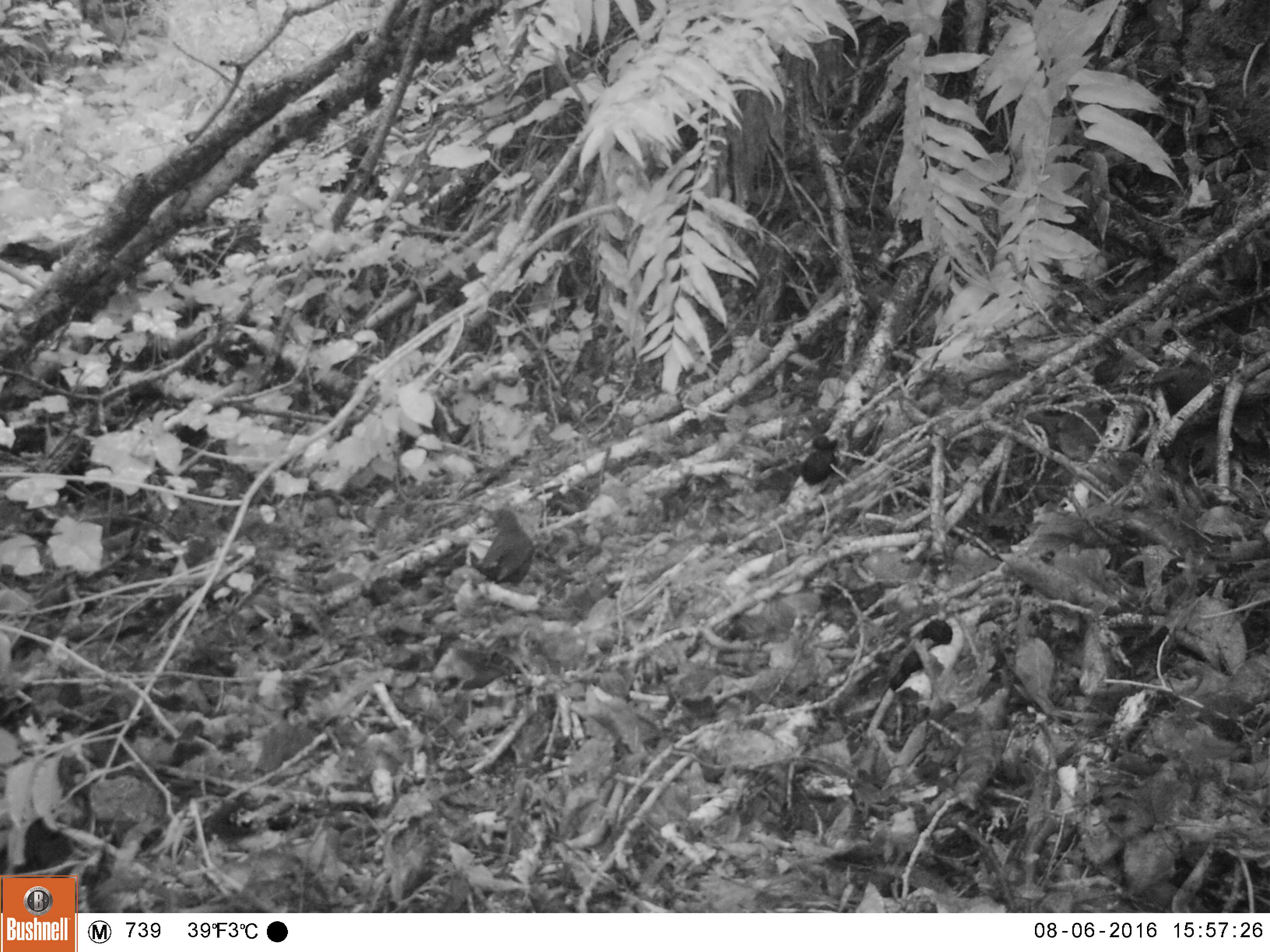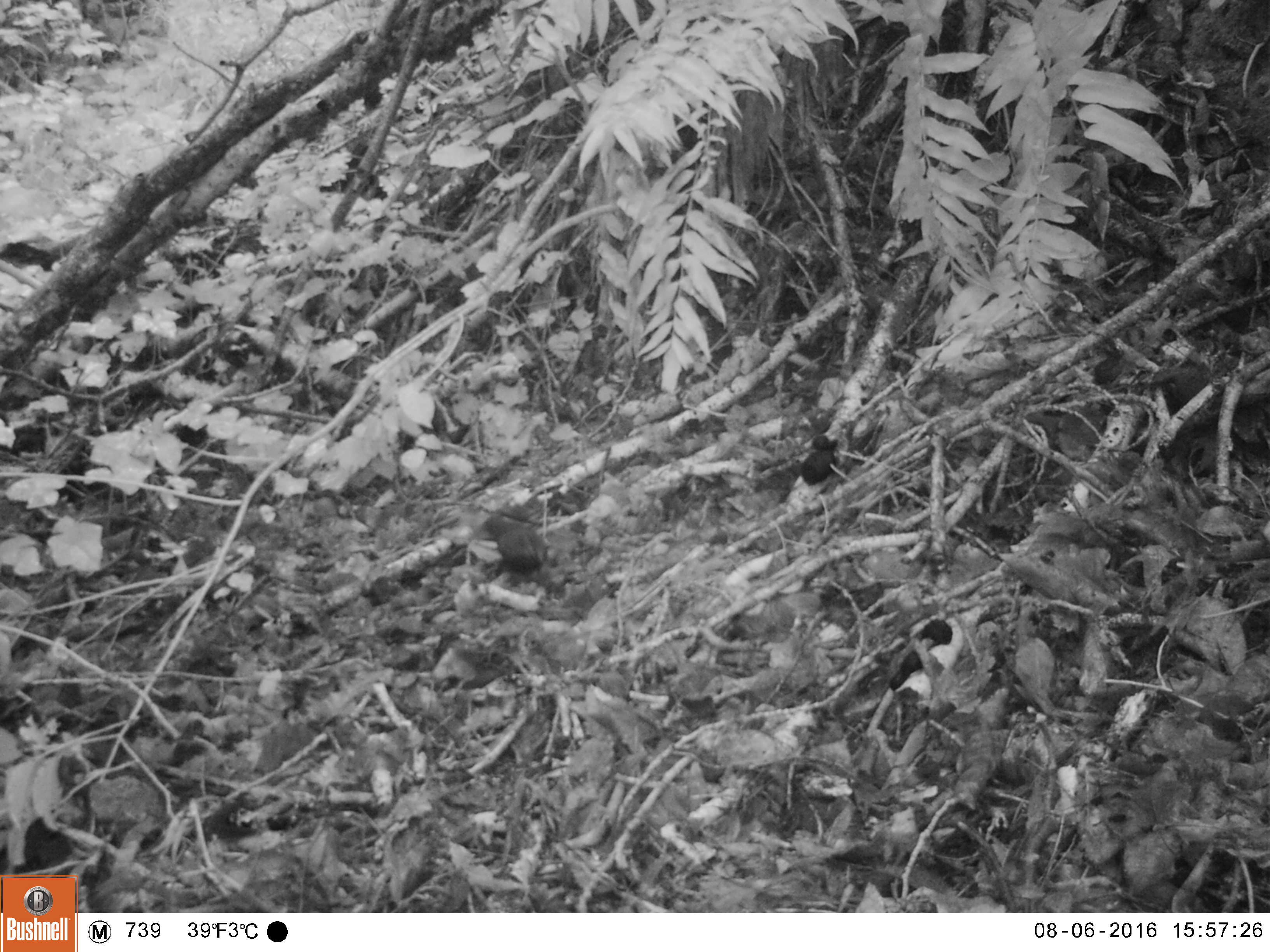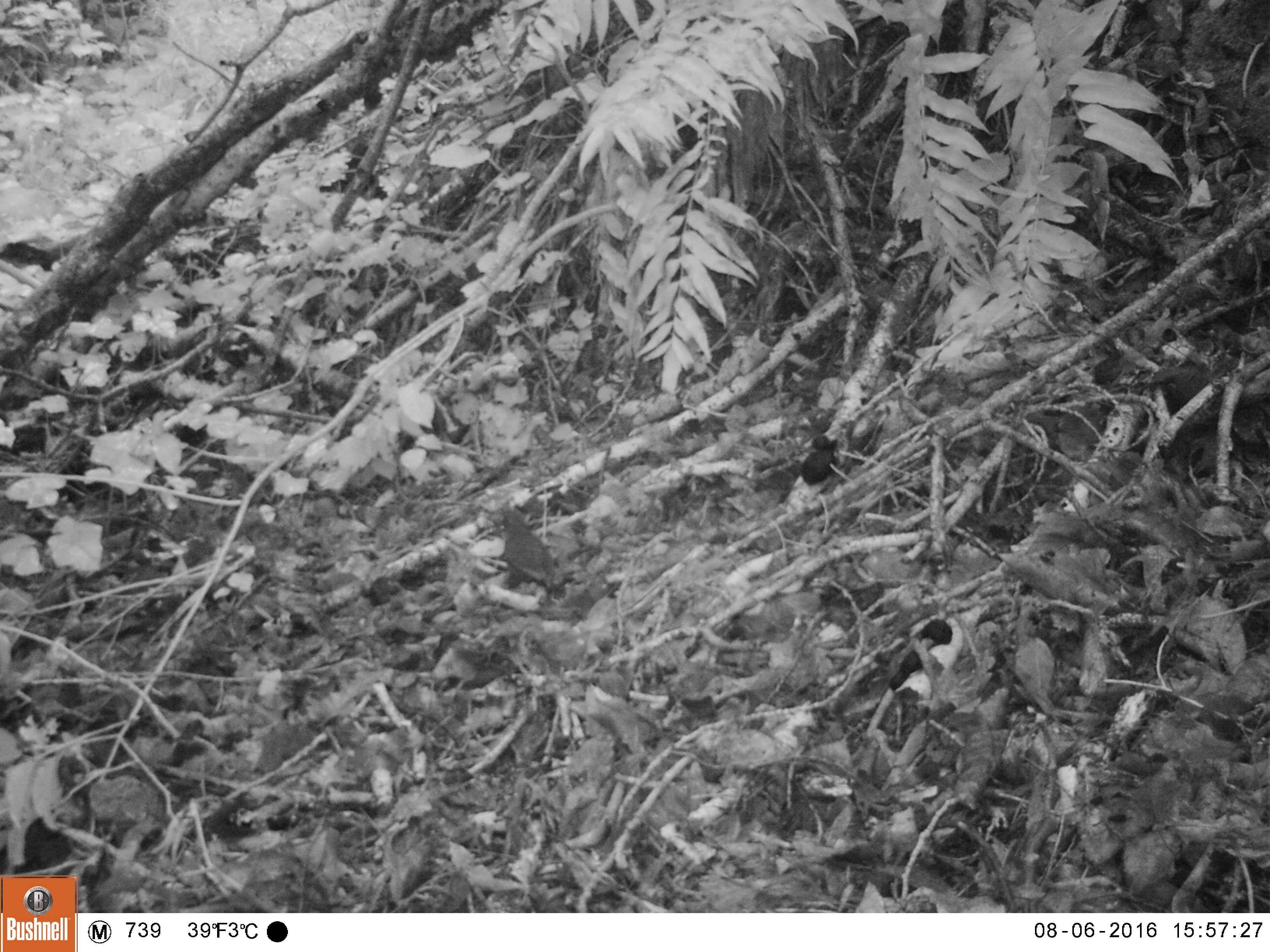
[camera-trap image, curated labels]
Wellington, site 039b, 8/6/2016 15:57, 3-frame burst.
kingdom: Animalia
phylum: Chordata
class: Aves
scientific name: Aves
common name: bird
Bird (Aves).